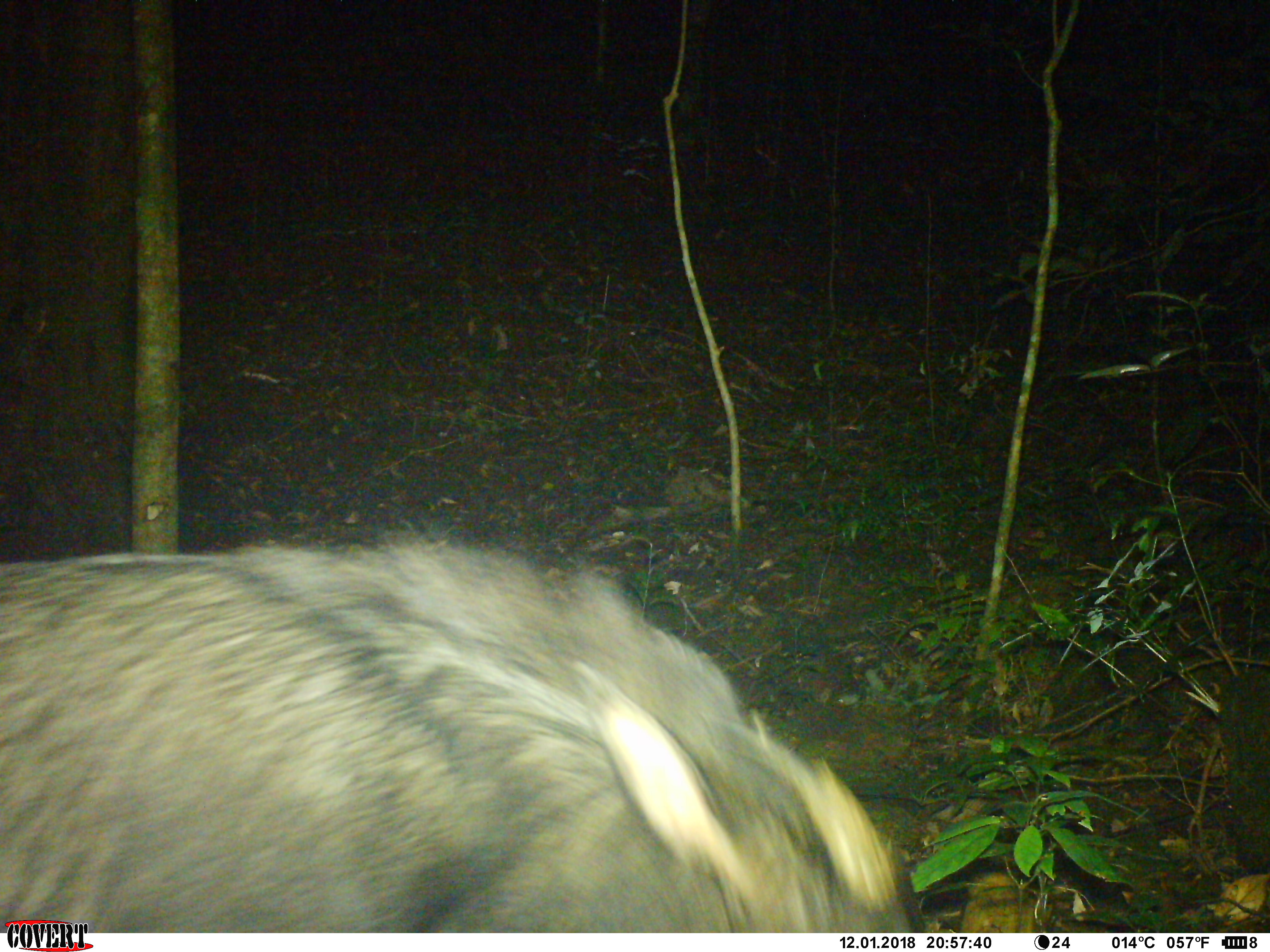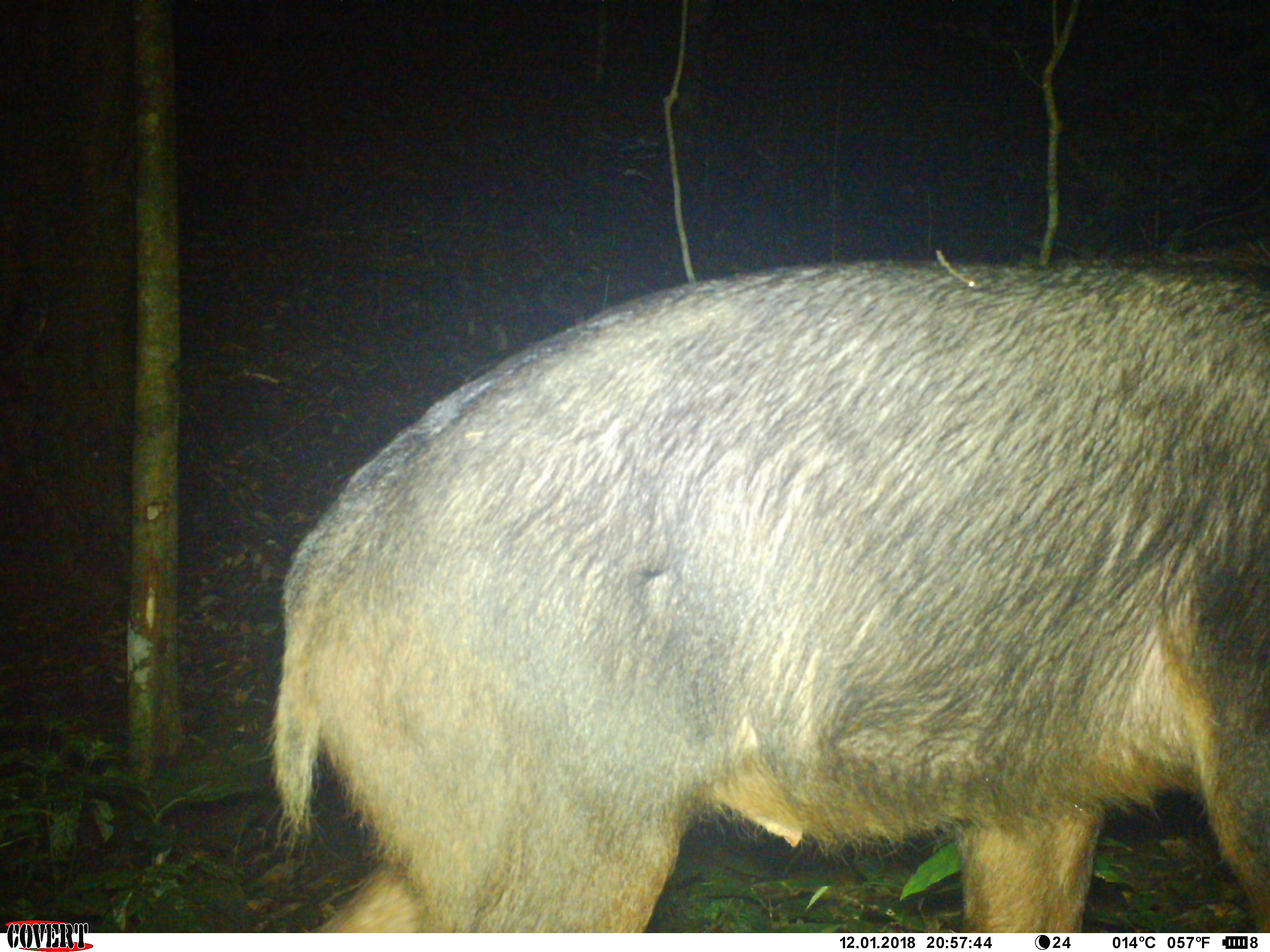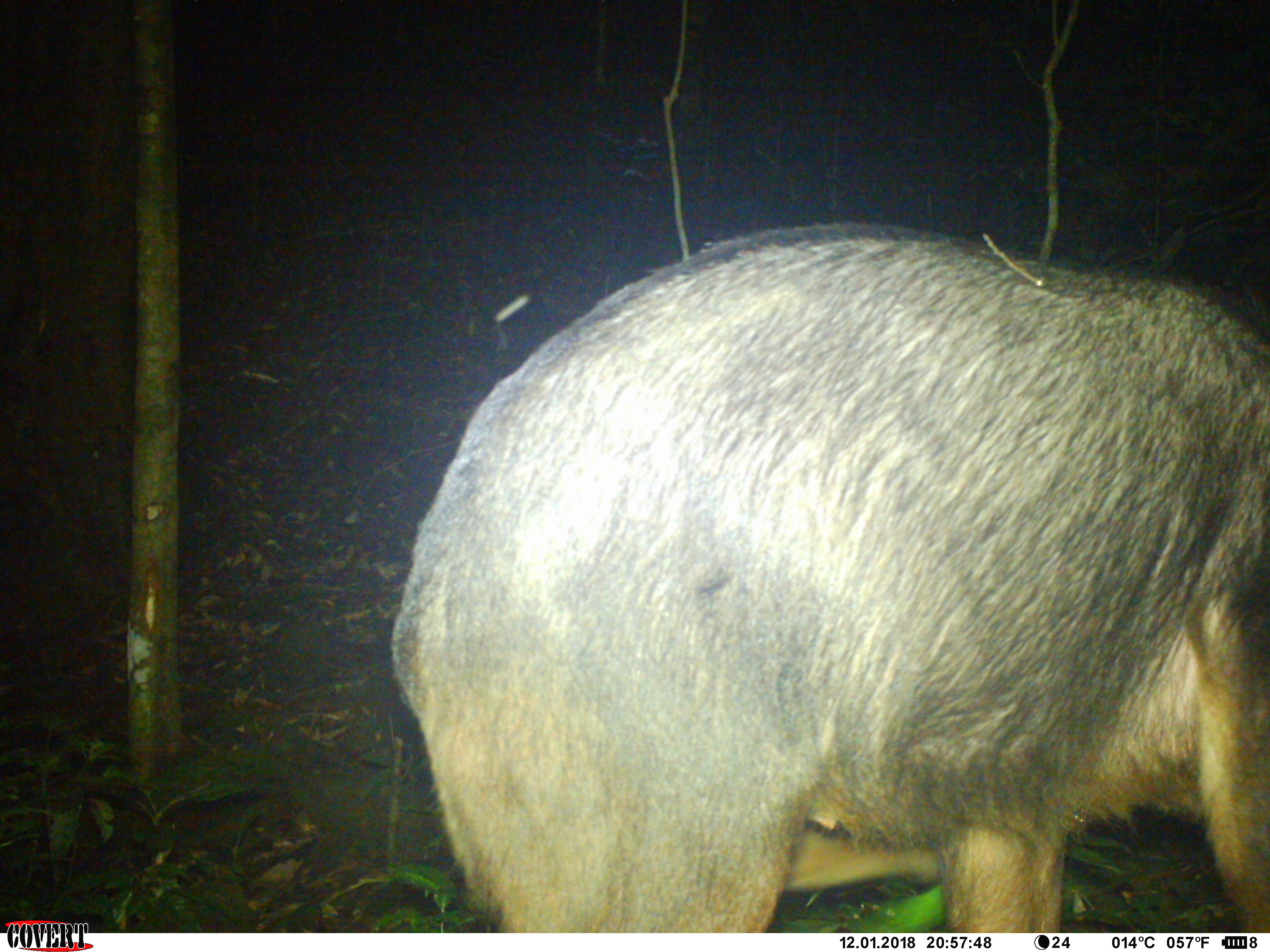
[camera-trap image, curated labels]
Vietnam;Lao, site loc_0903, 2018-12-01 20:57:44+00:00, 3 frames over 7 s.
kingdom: Animalia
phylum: Chordata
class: Mammalia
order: Artiodactyla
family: Bovidae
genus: Capricornis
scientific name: Capricornis sumatraensis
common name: chinese serow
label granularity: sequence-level